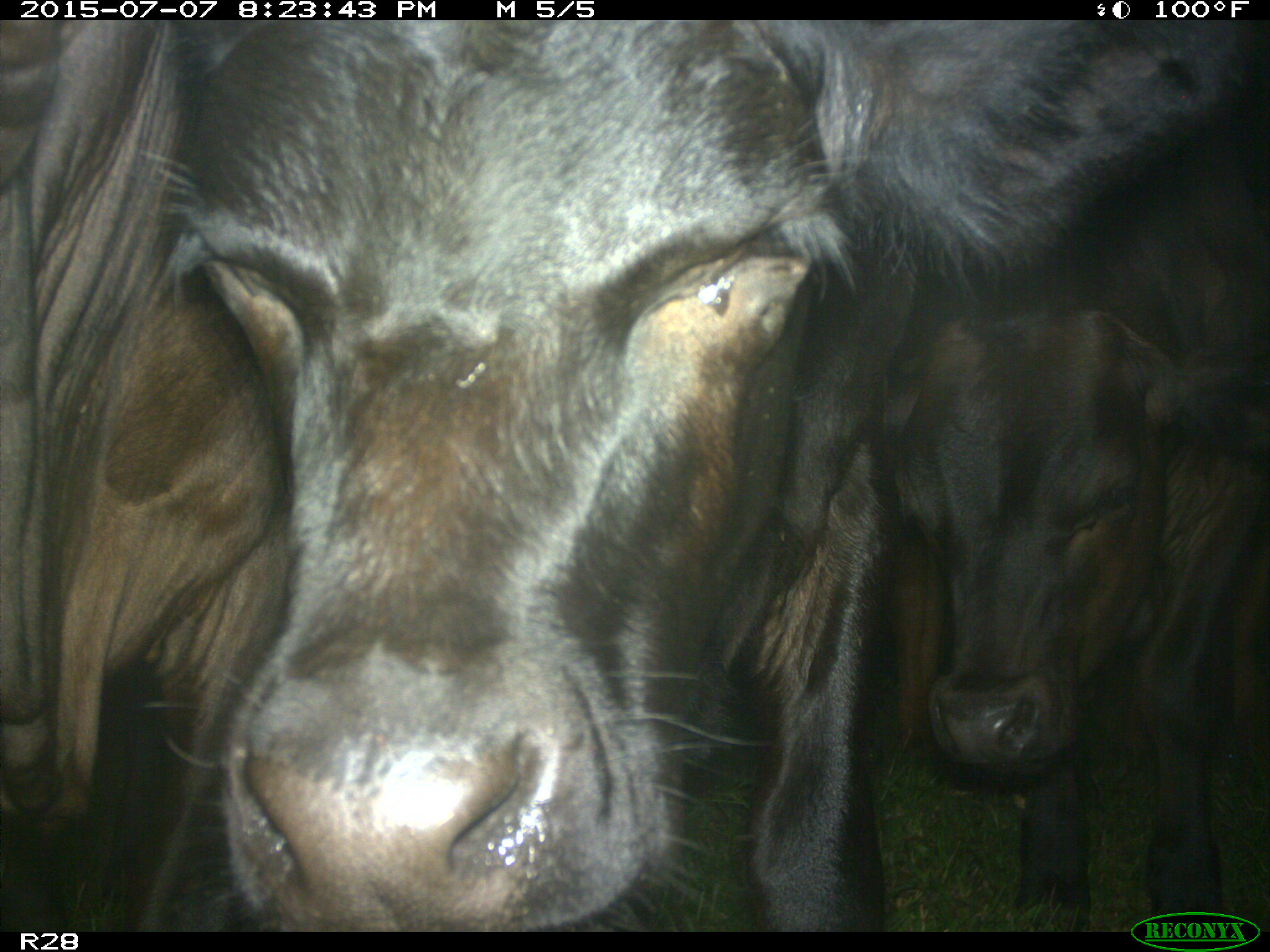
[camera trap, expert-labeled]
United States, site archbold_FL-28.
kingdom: Animalia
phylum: Chordata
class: Mammalia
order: Artiodactyla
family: Bovidae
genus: Bos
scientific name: Bos taurus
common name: domestic cow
Bos taurus (domestic cow).